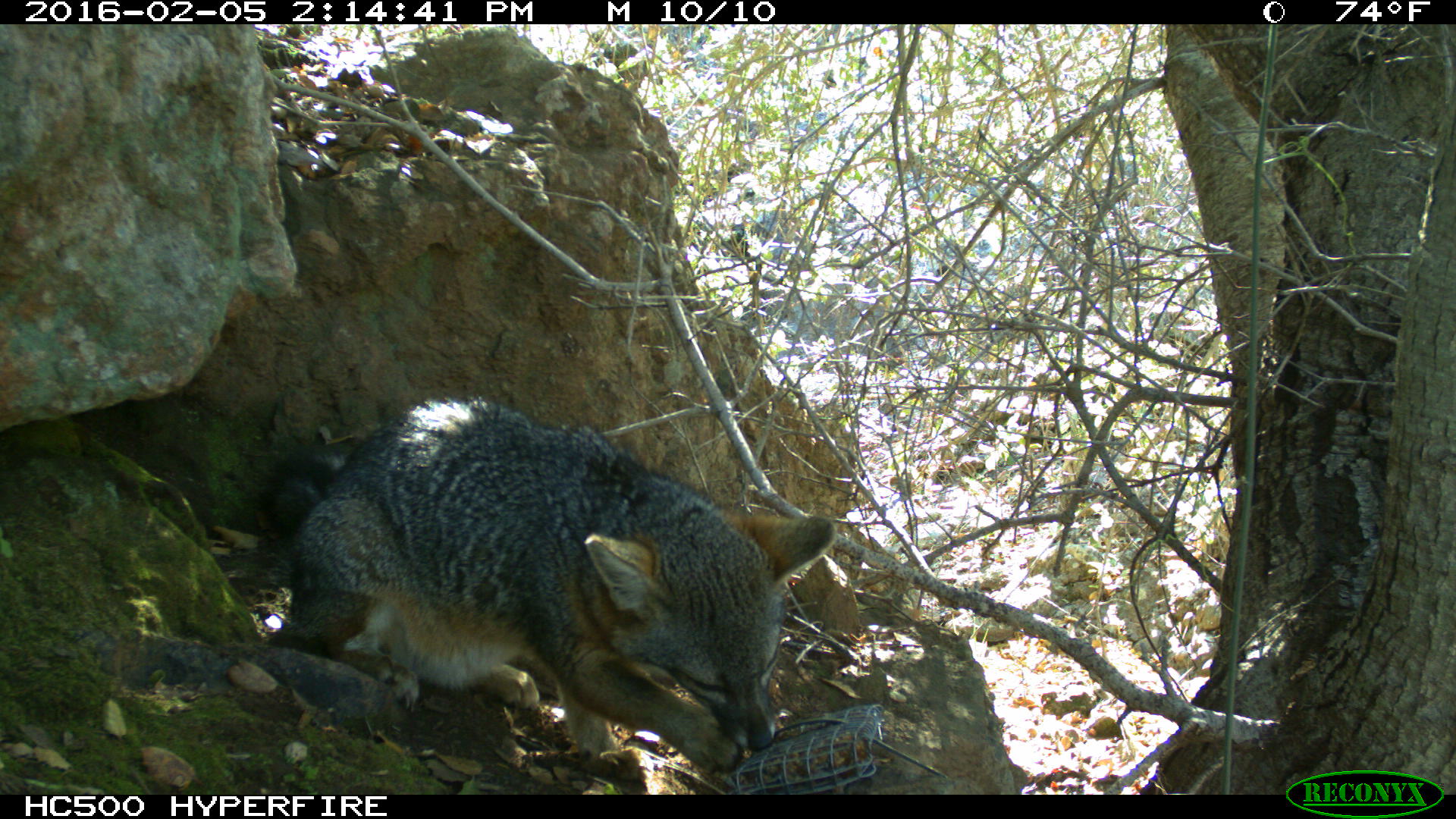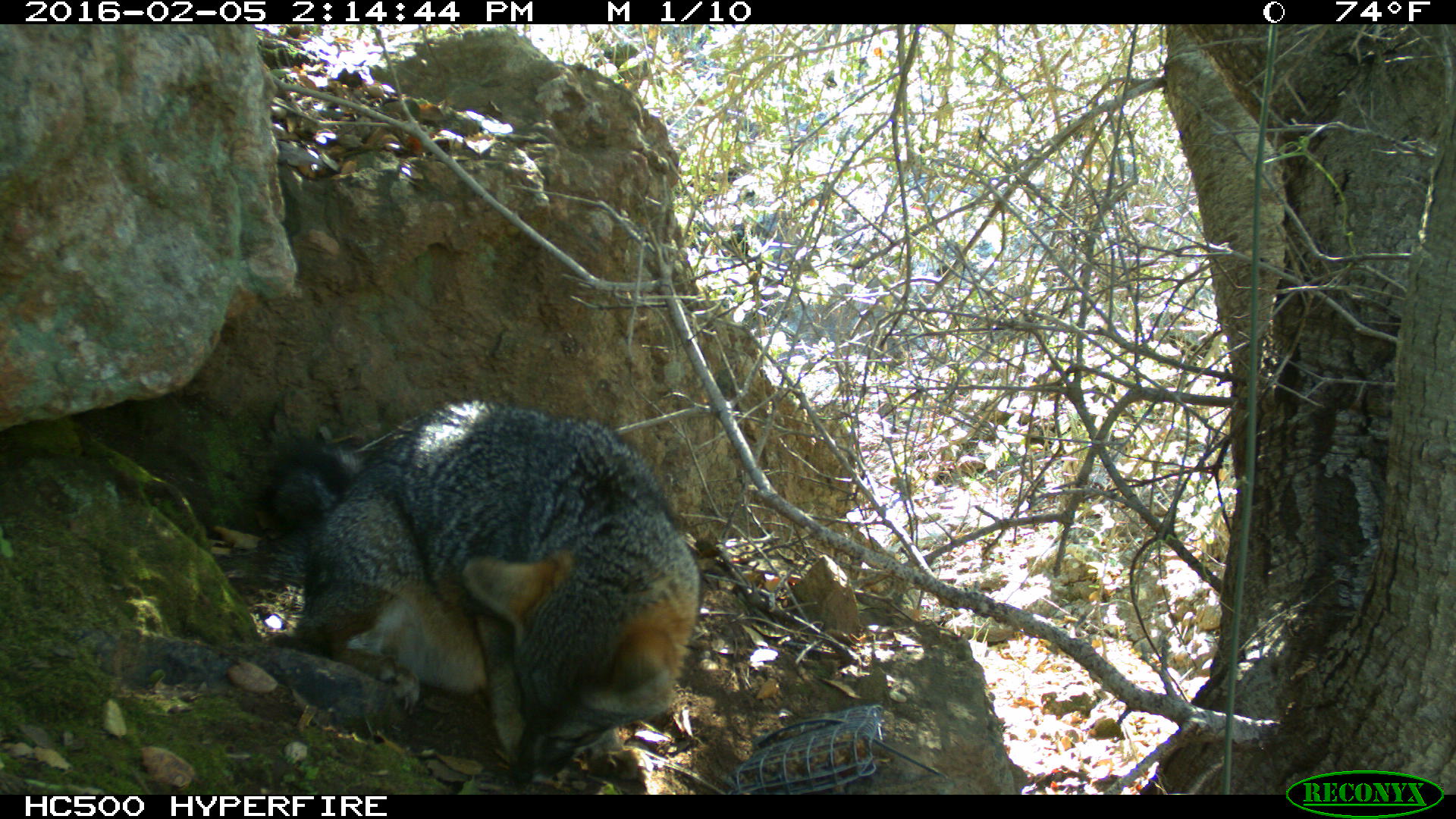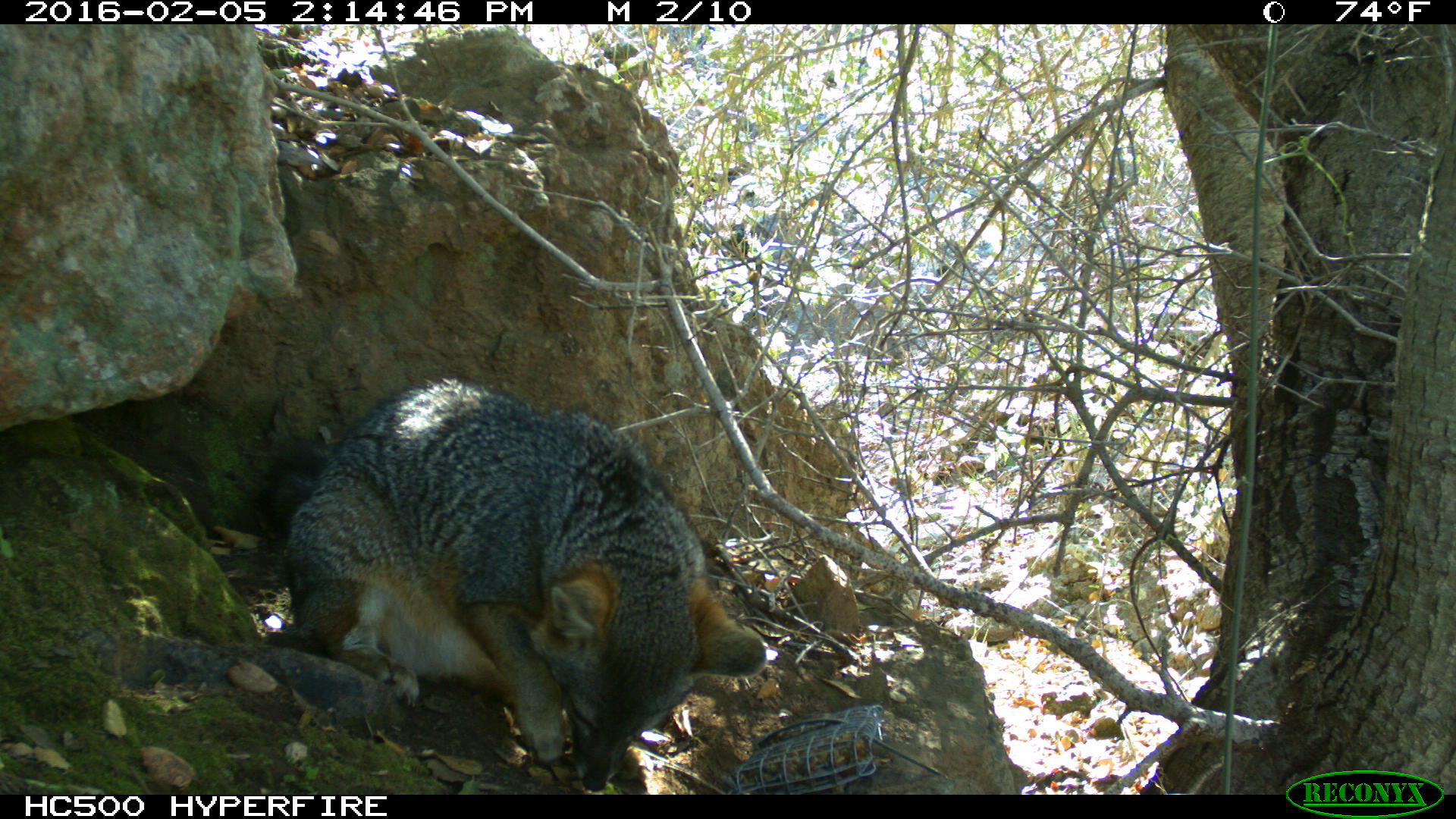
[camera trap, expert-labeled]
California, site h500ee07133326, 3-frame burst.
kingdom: Animalia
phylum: Chordata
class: Mammalia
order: Carnivora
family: Canidae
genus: Urocyon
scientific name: Urocyon littoralis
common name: island fox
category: fox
Fox (island fox) (Urocyon littoralis).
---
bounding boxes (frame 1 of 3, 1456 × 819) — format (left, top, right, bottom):
fox: (252, 393, 833, 773)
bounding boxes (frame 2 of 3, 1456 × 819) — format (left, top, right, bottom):
fox: (260, 398, 700, 786)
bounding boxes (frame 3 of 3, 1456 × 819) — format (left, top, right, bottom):
fox: (248, 377, 767, 789)